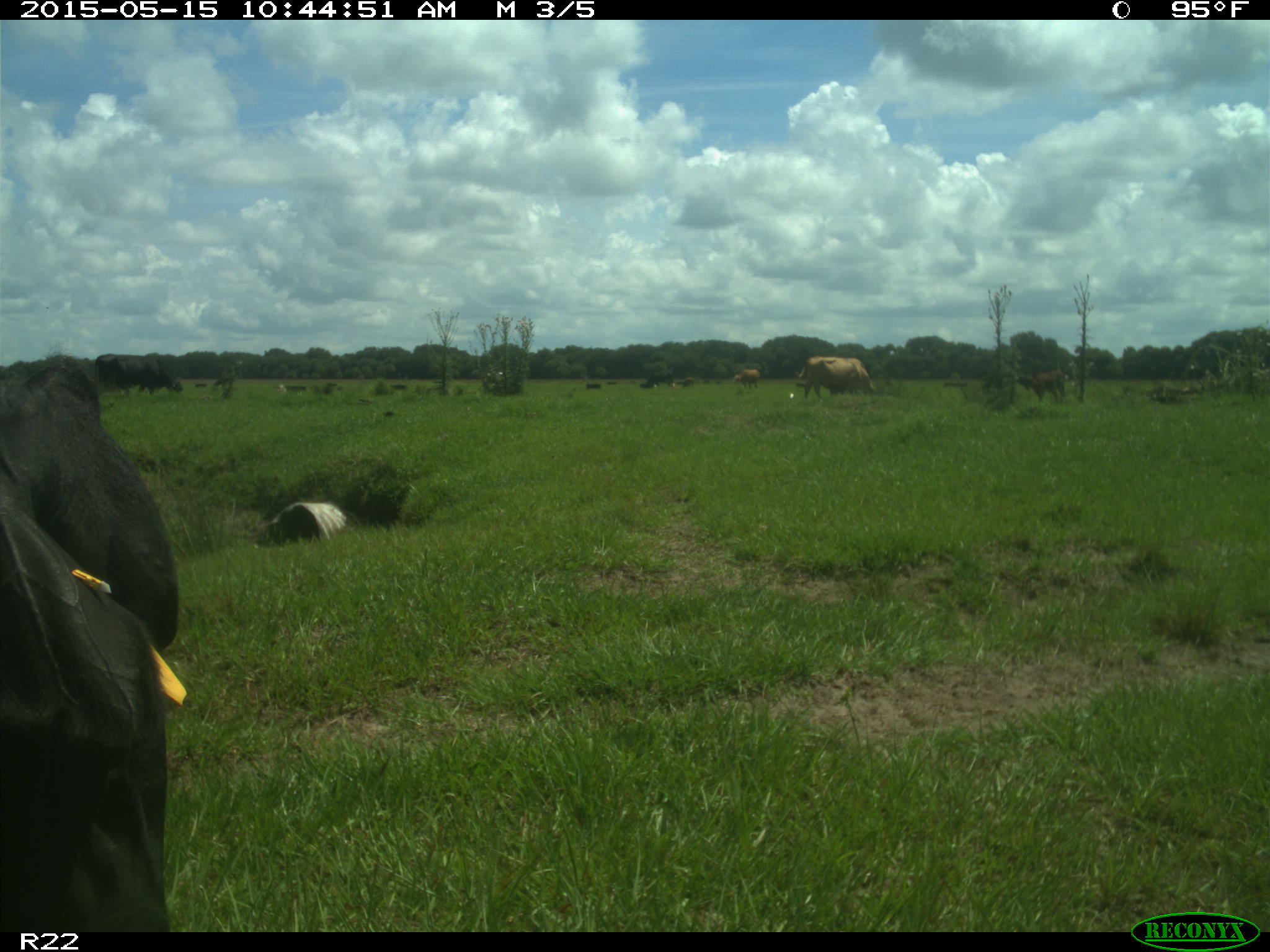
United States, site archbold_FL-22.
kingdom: Animalia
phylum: Chordata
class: Mammalia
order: Artiodactyla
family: Bovidae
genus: Bos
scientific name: Bos taurus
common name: domestic cow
Bos taurus (domestic cow).